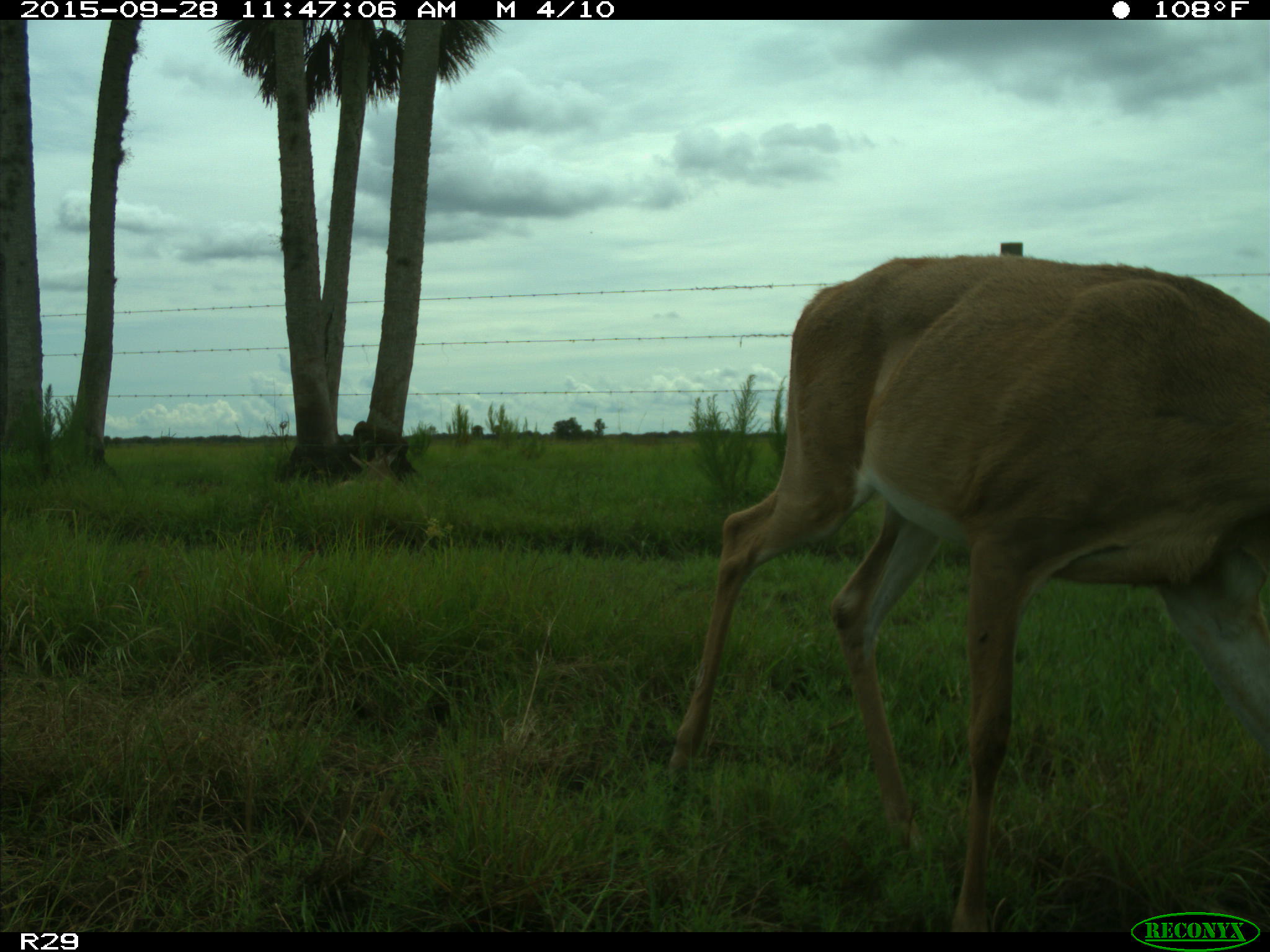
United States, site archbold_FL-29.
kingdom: Animalia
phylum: Chordata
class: Mammalia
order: Artiodactyla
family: Cervidae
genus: Odocoileus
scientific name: Odocoileus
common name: deer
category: unidentified deer